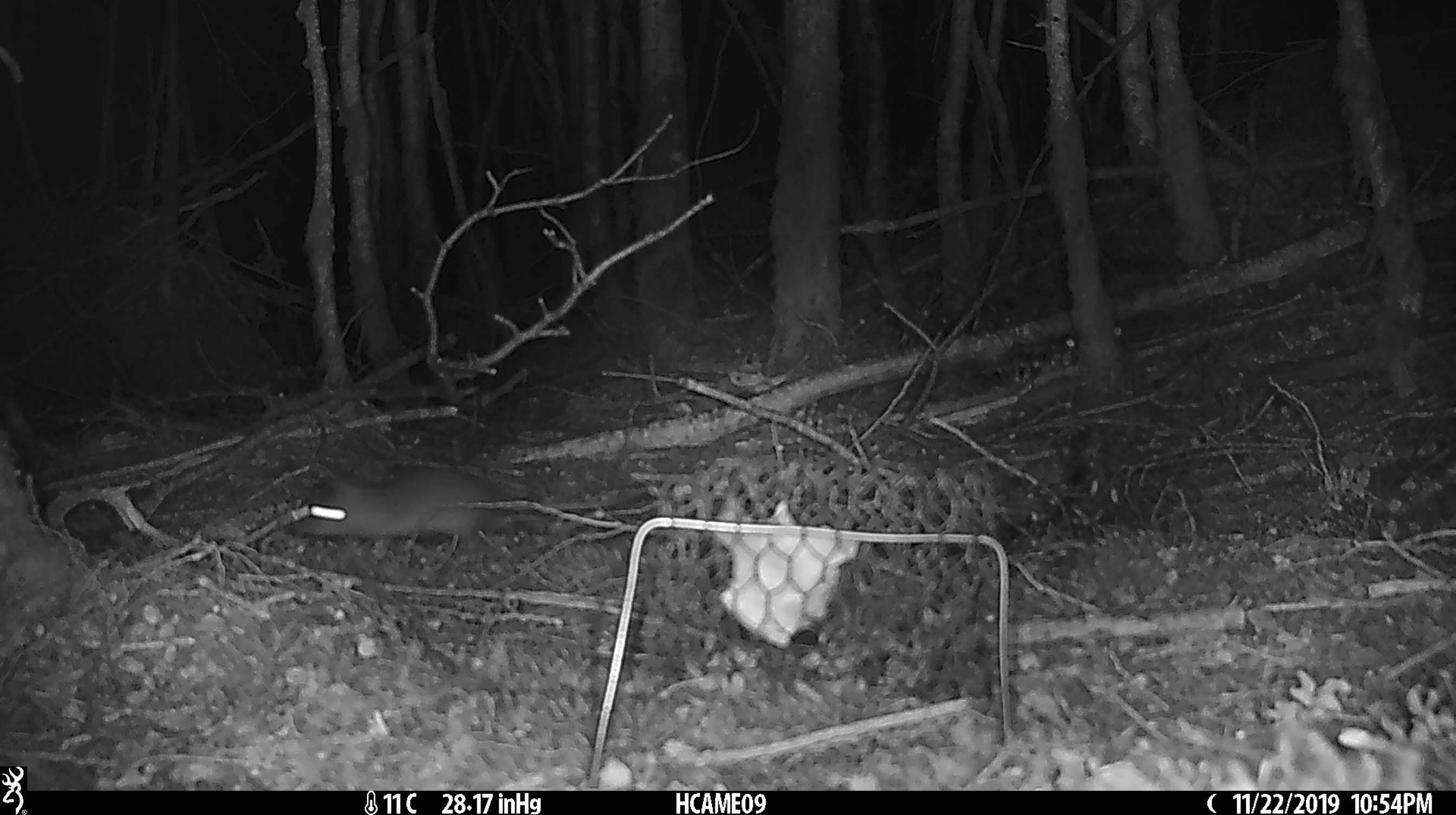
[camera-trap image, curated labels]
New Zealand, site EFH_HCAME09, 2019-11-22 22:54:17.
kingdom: Animalia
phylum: Chordata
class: Mammalia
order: Rodentia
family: Muridae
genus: Rattus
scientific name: Rattus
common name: rat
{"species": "rat (Rattus)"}